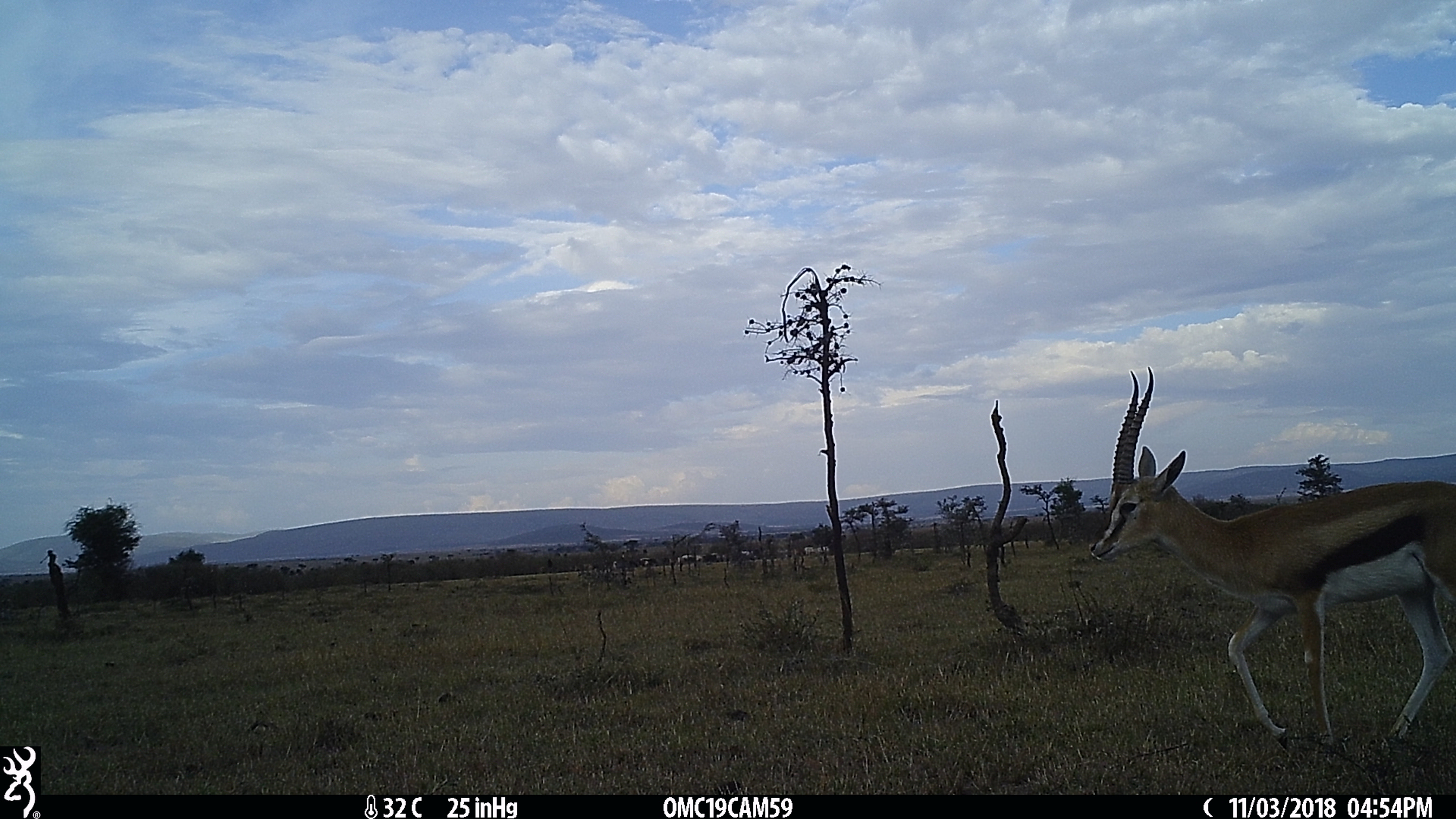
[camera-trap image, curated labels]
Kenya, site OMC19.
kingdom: Animalia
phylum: Chordata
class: Mammalia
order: Artiodactyla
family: Bovidae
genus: Eudorcas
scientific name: Eudorcas thomsonii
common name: thomon's gazelle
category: gazelle thomsons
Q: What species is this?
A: Gazelle thomsons (thomon's gazelle) (Eudorcas thomsonii).